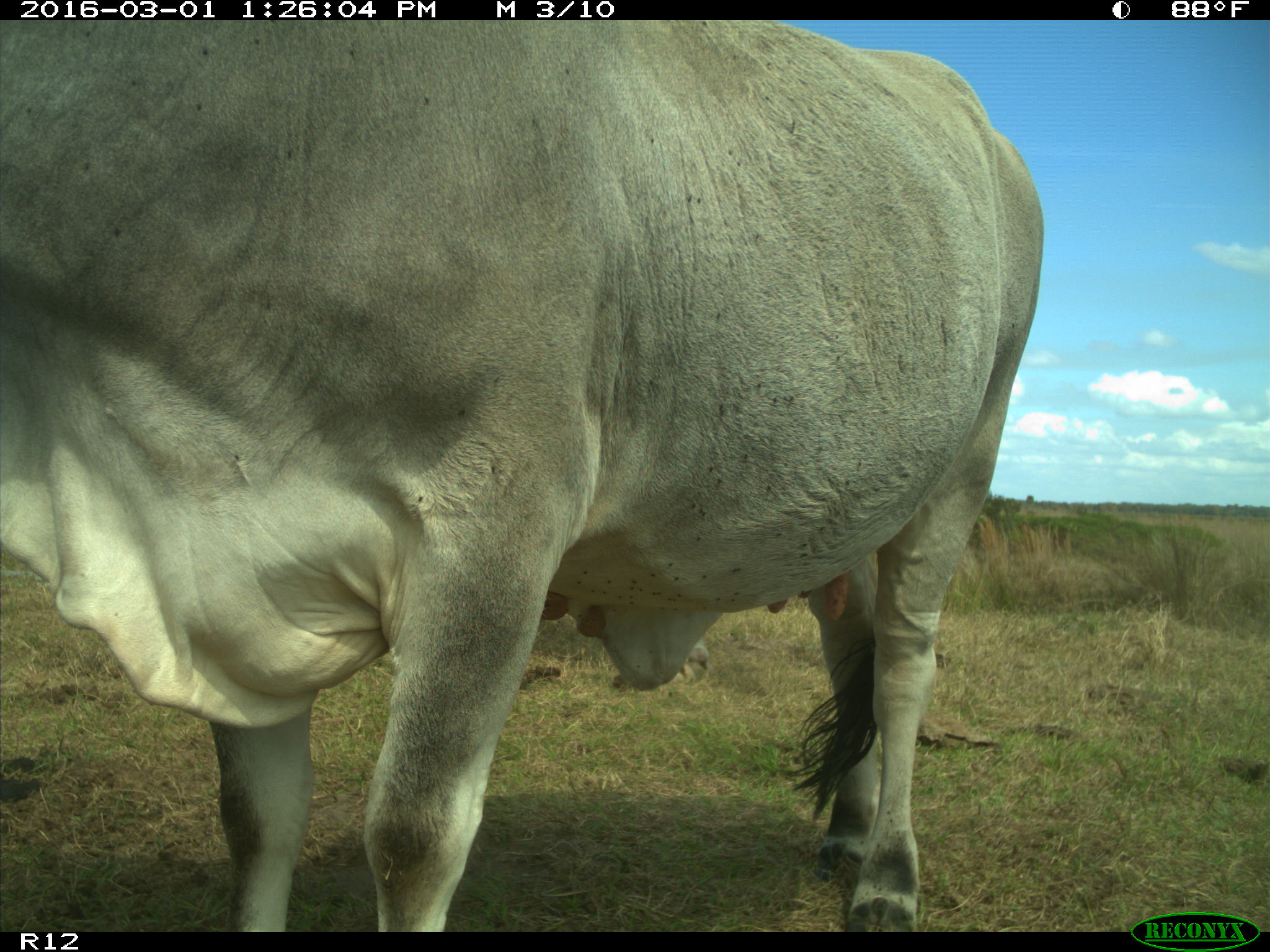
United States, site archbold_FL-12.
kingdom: Animalia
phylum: Chordata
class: Mammalia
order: Artiodactyla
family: Bovidae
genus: Bos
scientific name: Bos taurus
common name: domestic cow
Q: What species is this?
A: Bos taurus (domestic cow).